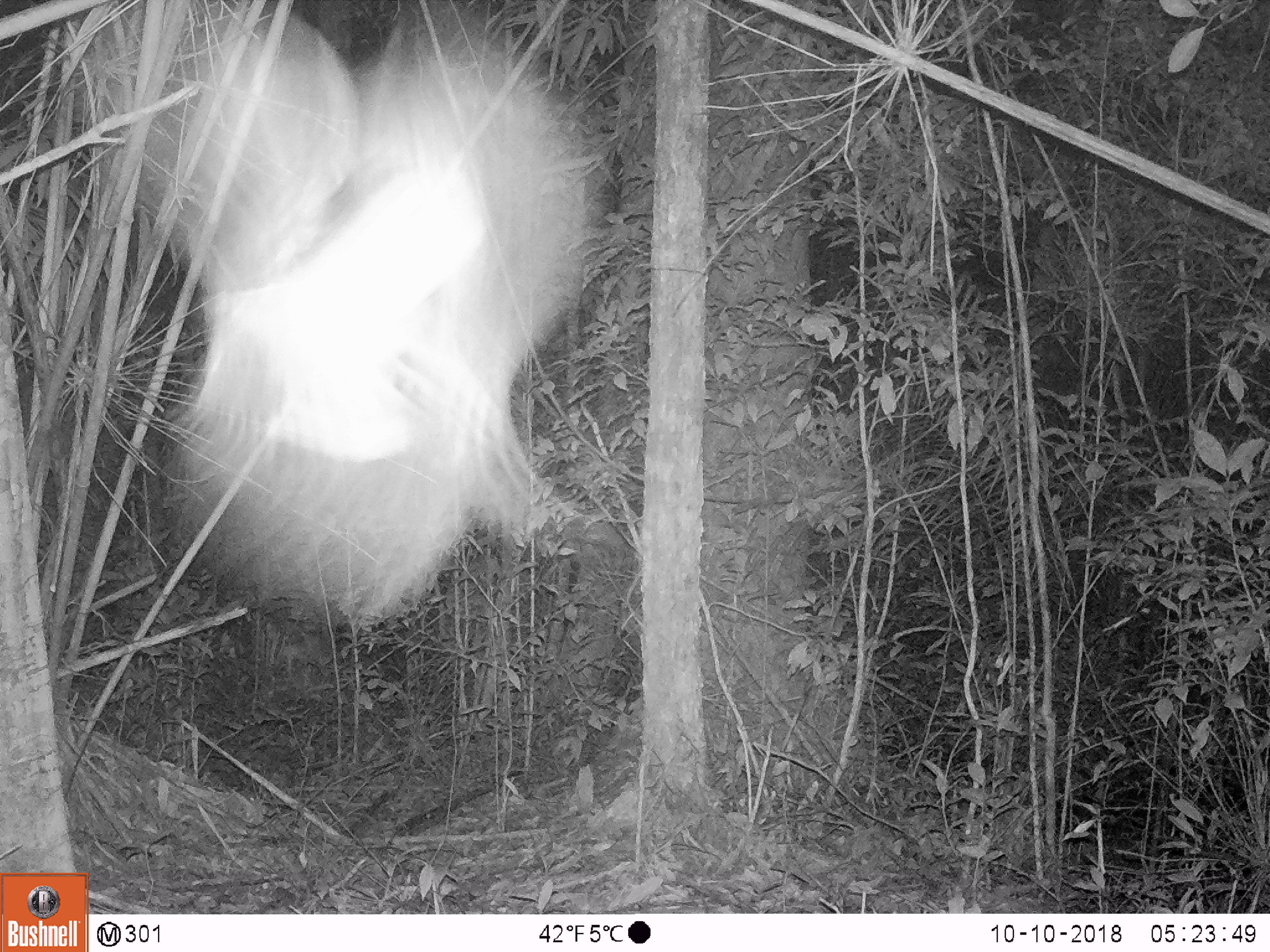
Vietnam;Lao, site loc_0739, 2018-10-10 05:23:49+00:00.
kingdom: Animalia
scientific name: Animalia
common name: animal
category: unidentified animal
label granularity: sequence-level